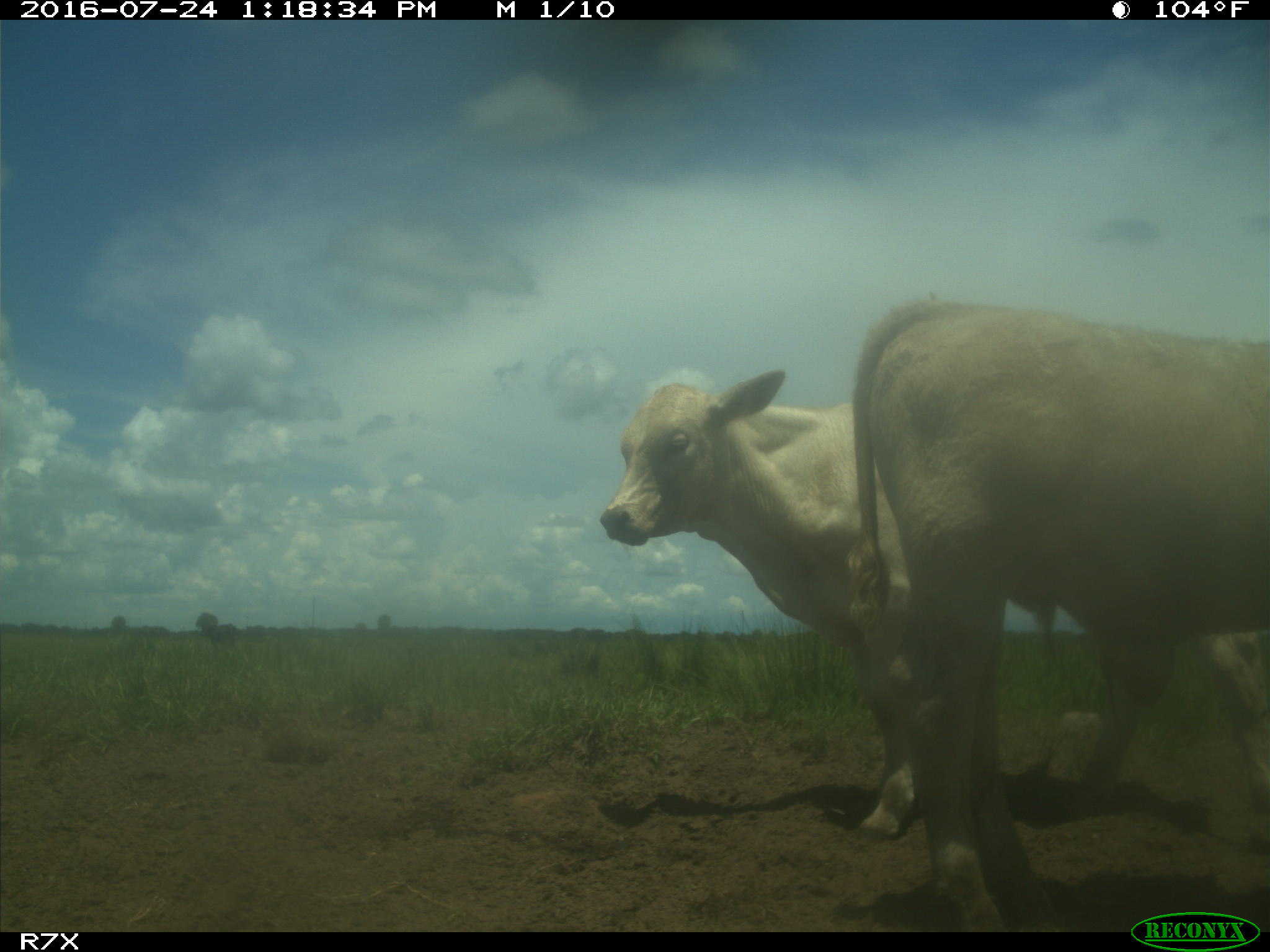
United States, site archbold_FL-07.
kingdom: Animalia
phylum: Chordata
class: Mammalia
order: Artiodactyla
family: Bovidae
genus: Bos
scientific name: Bos taurus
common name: domestic cow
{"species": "Bos taurus (domestic cow)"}